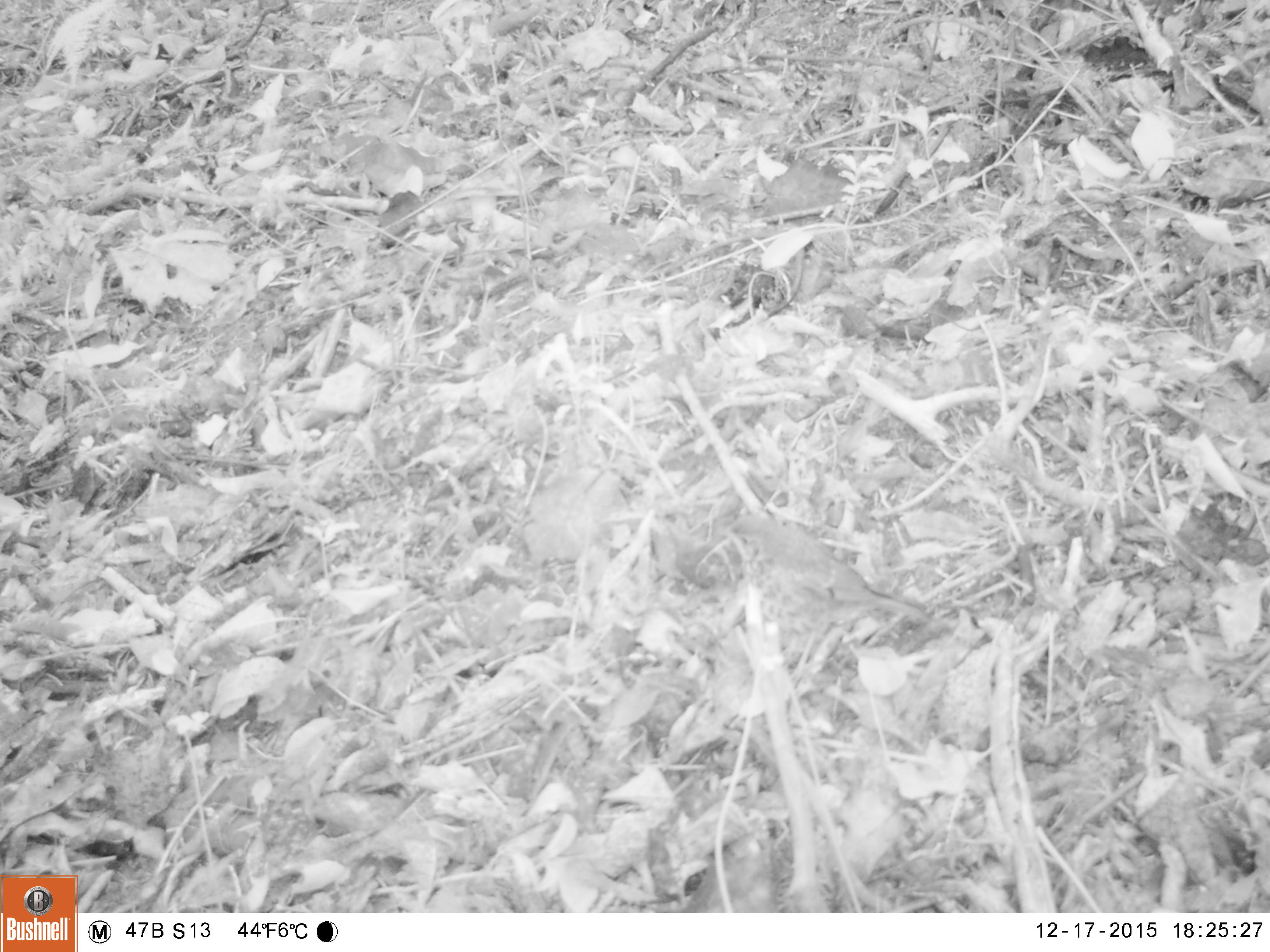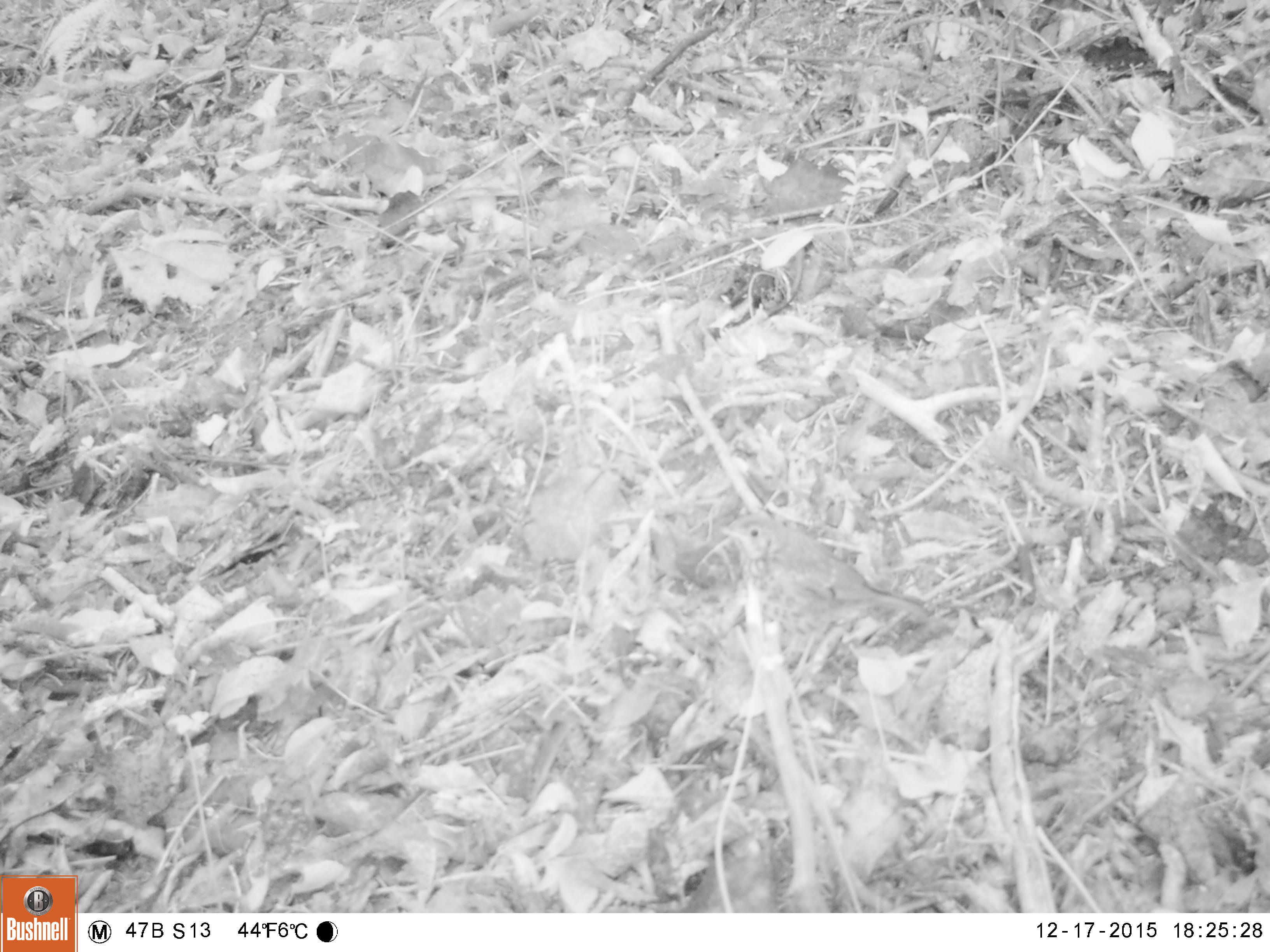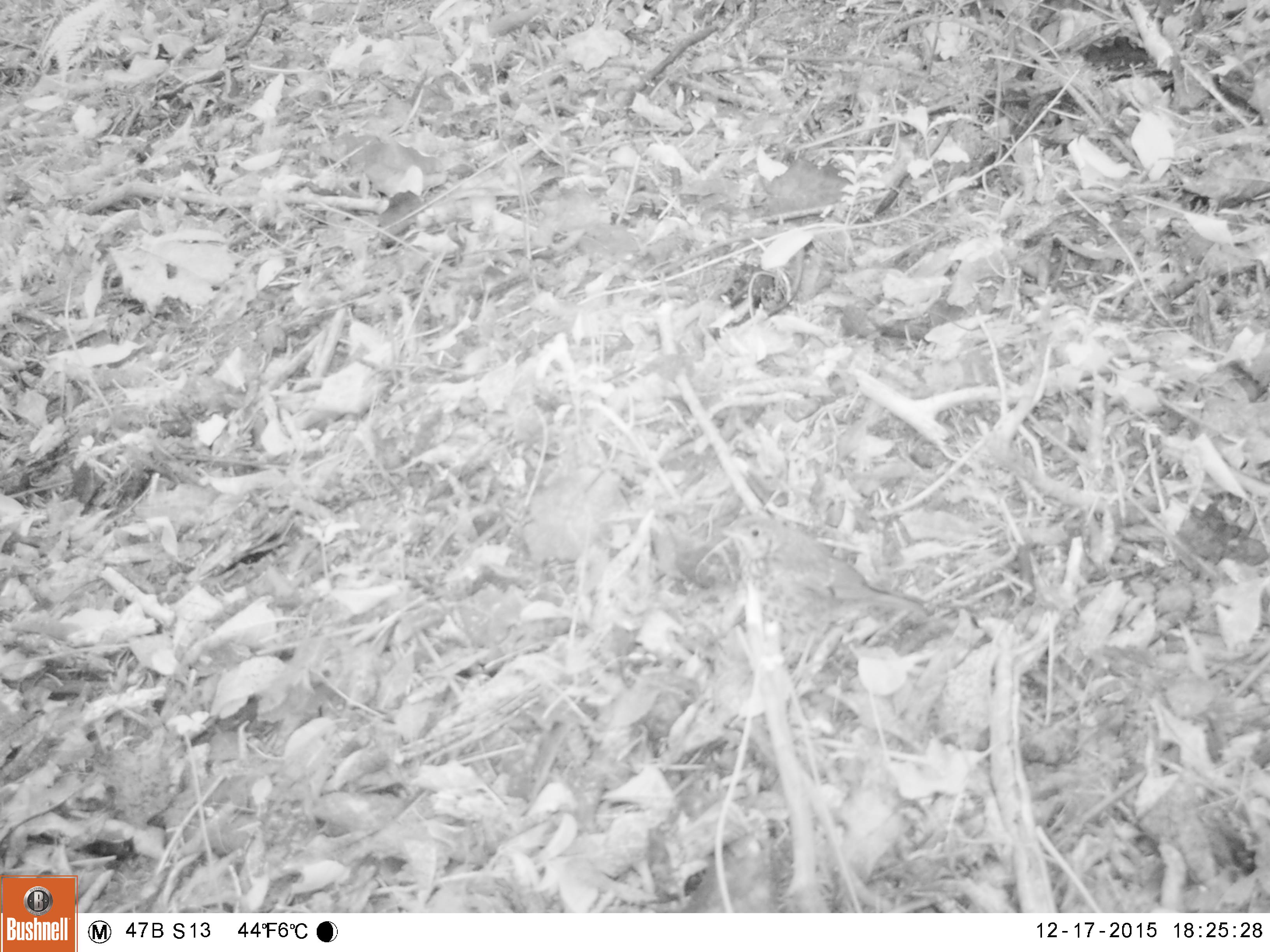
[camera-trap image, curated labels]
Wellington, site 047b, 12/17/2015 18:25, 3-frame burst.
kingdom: Animalia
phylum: Chordata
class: Aves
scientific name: Aves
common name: bird